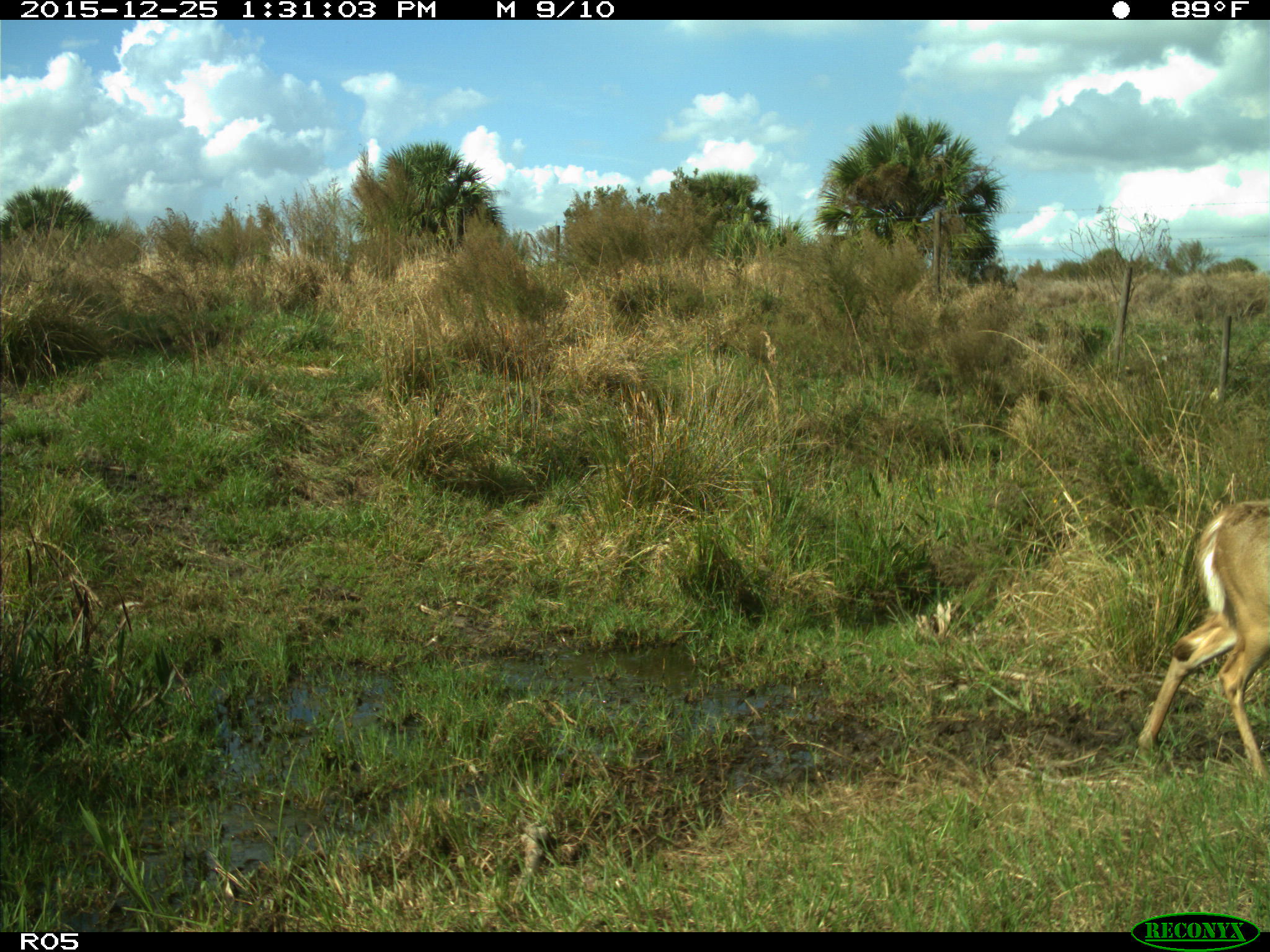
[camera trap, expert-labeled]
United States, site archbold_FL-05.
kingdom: Animalia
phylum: Chordata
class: Mammalia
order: Artiodactyla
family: Cervidae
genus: Odocoileus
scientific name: Odocoileus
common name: deer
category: unidentified deer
Unidentified deer (deer) (Odocoileus).